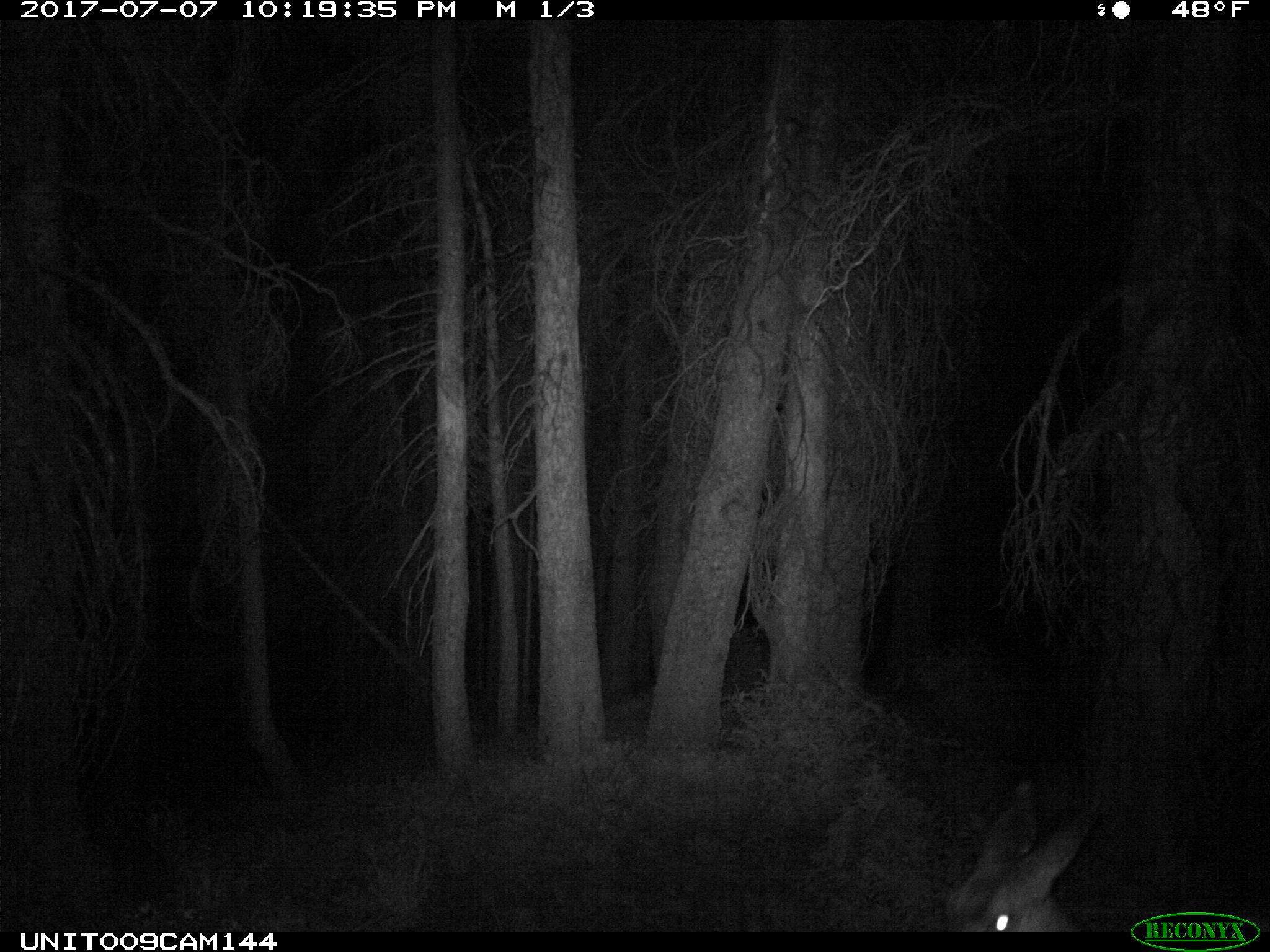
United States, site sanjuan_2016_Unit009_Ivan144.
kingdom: Animalia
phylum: Chordata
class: Mammalia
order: Artiodactyla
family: Cervidae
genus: Odocoileus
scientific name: Odocoileus hemionus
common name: mule deer